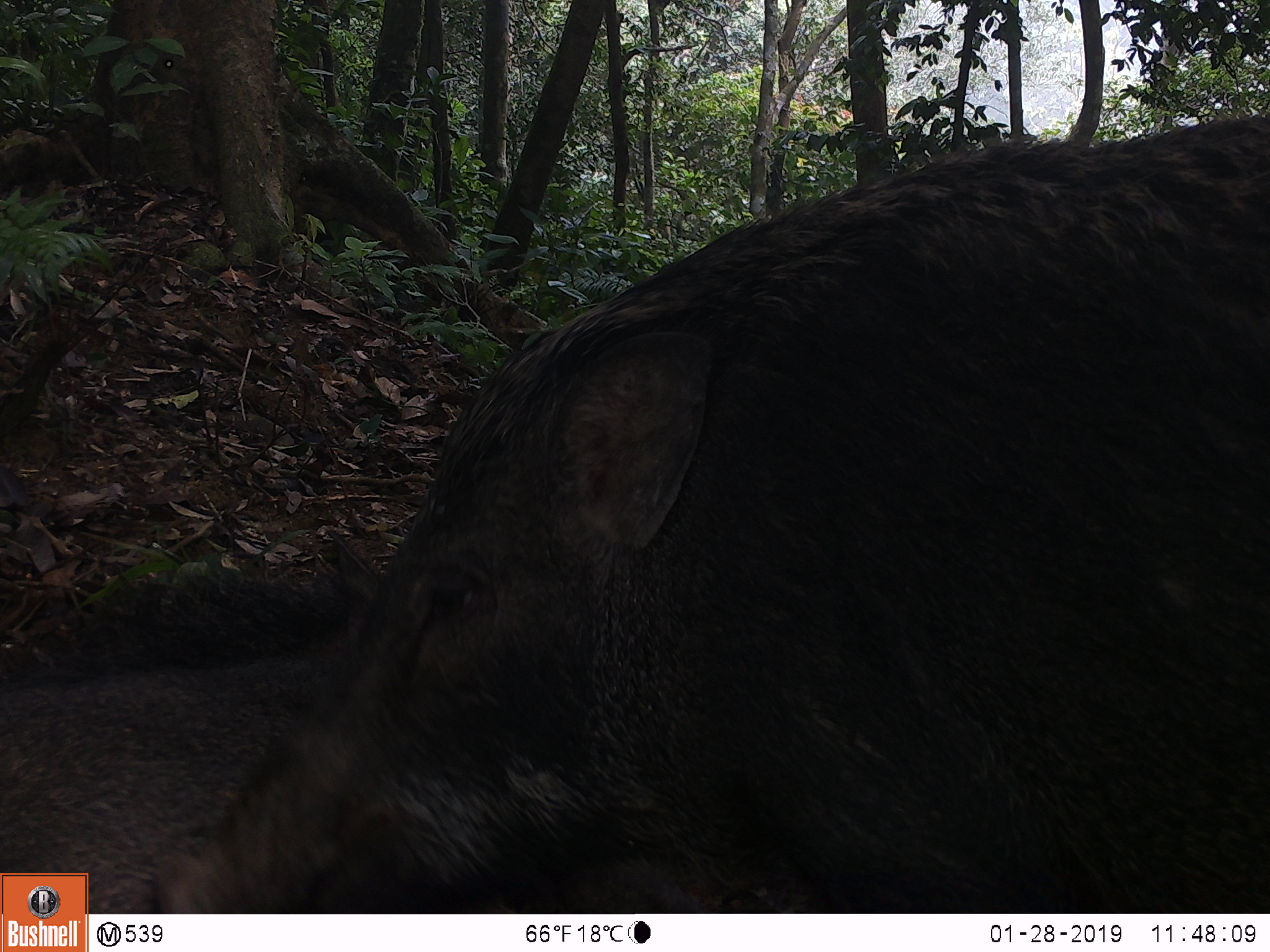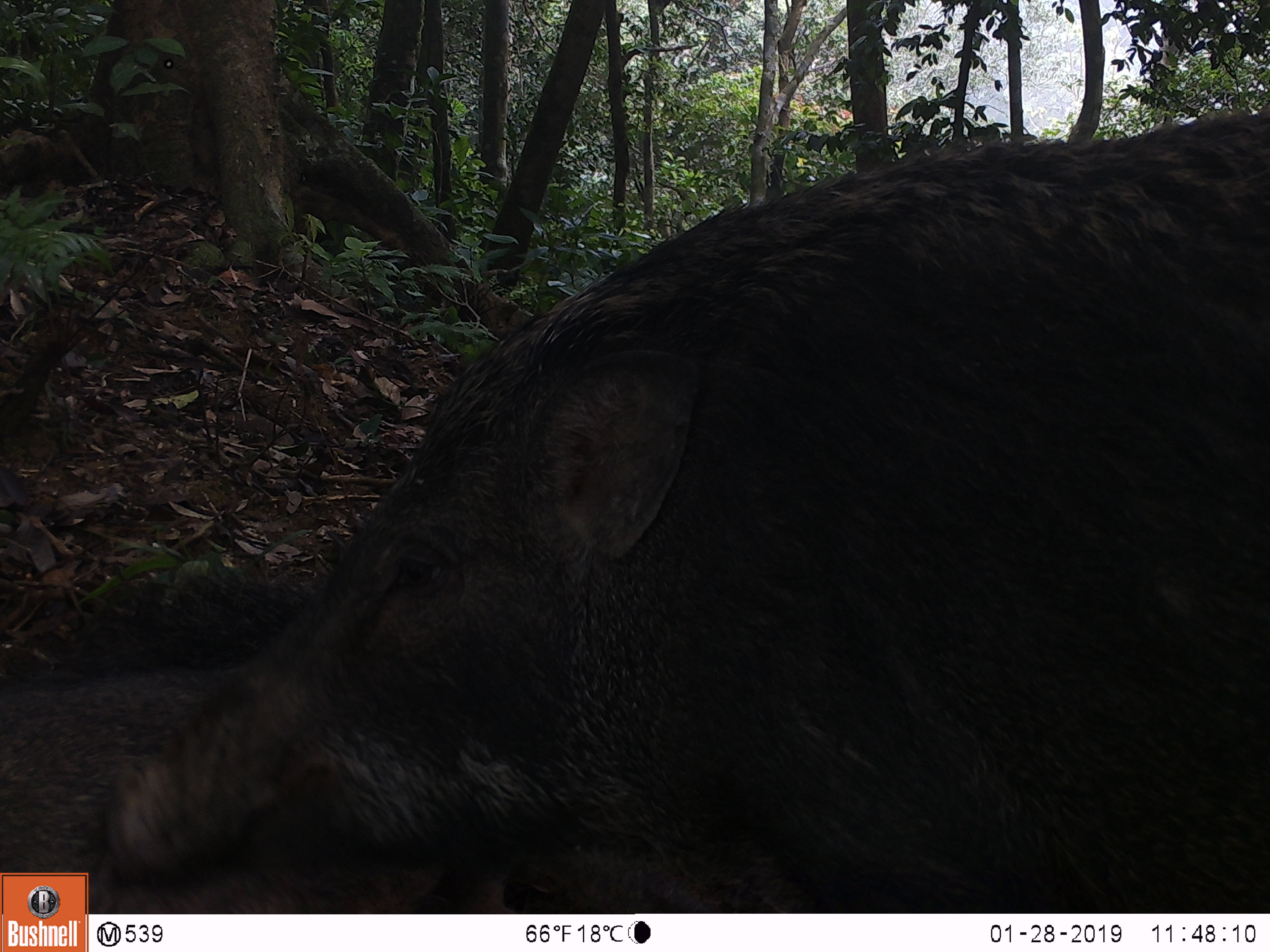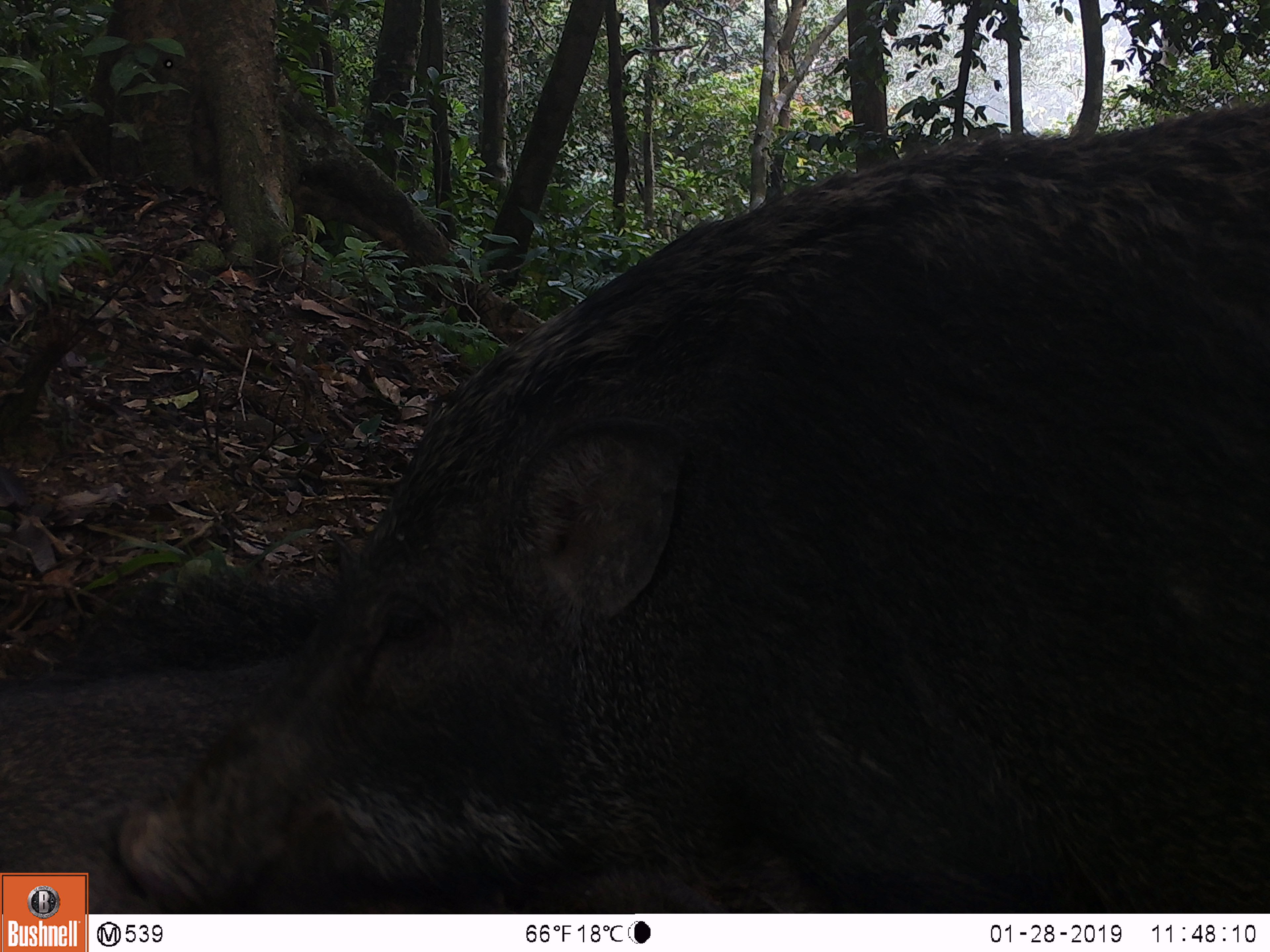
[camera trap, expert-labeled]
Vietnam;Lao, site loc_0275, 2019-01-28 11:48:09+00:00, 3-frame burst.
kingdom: Animalia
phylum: Chordata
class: Mammalia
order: Artiodactyla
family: Suidae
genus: Sus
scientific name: Sus scrofa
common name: eurasian wild pig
Eurasian wild pig (Sus scrofa). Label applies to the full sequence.